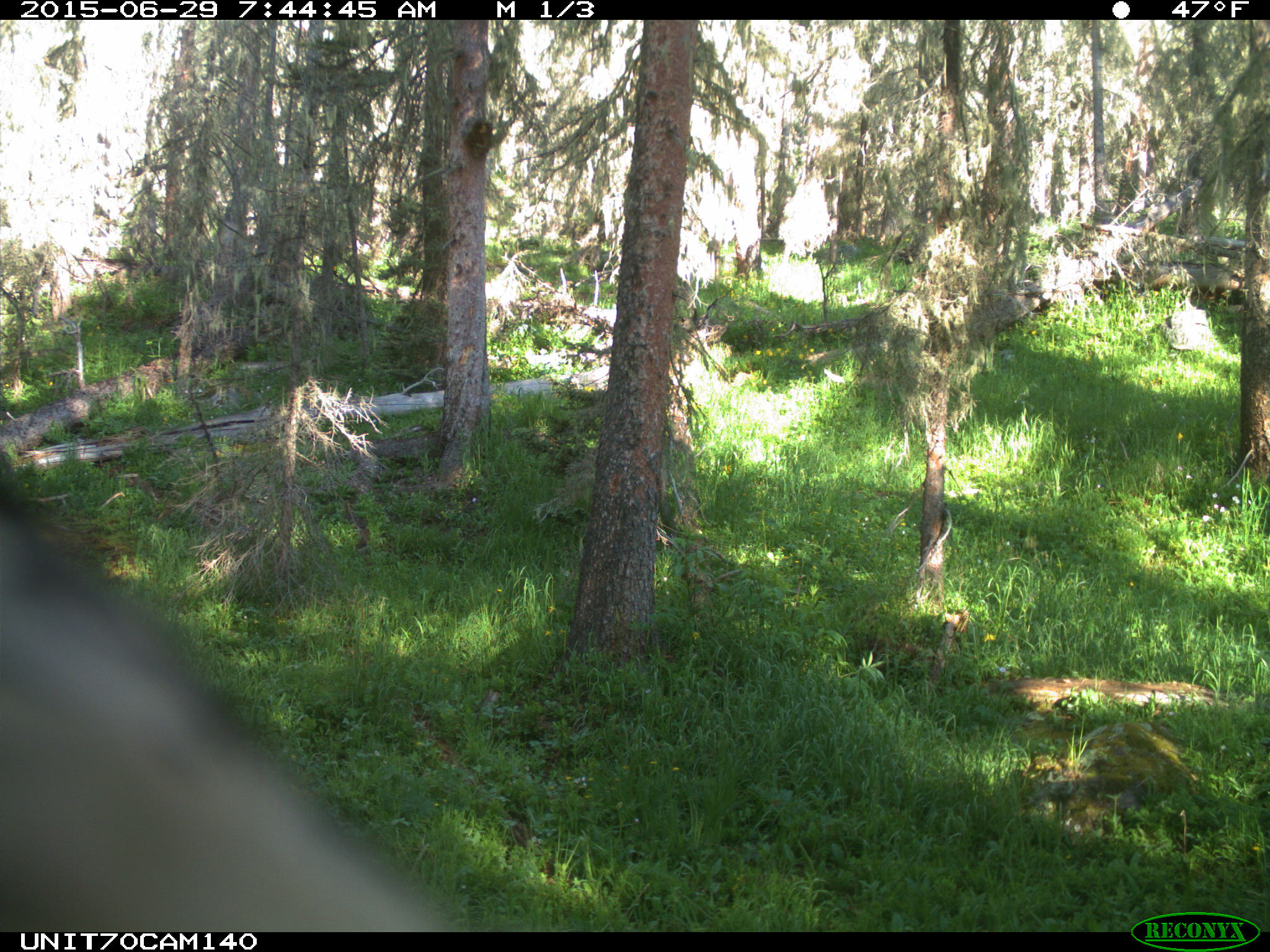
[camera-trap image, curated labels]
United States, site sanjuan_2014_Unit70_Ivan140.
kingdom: Animalia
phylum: Chordata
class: Aves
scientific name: Aves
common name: birds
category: unidentified bird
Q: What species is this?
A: Unidentified bird (birds) (Aves).